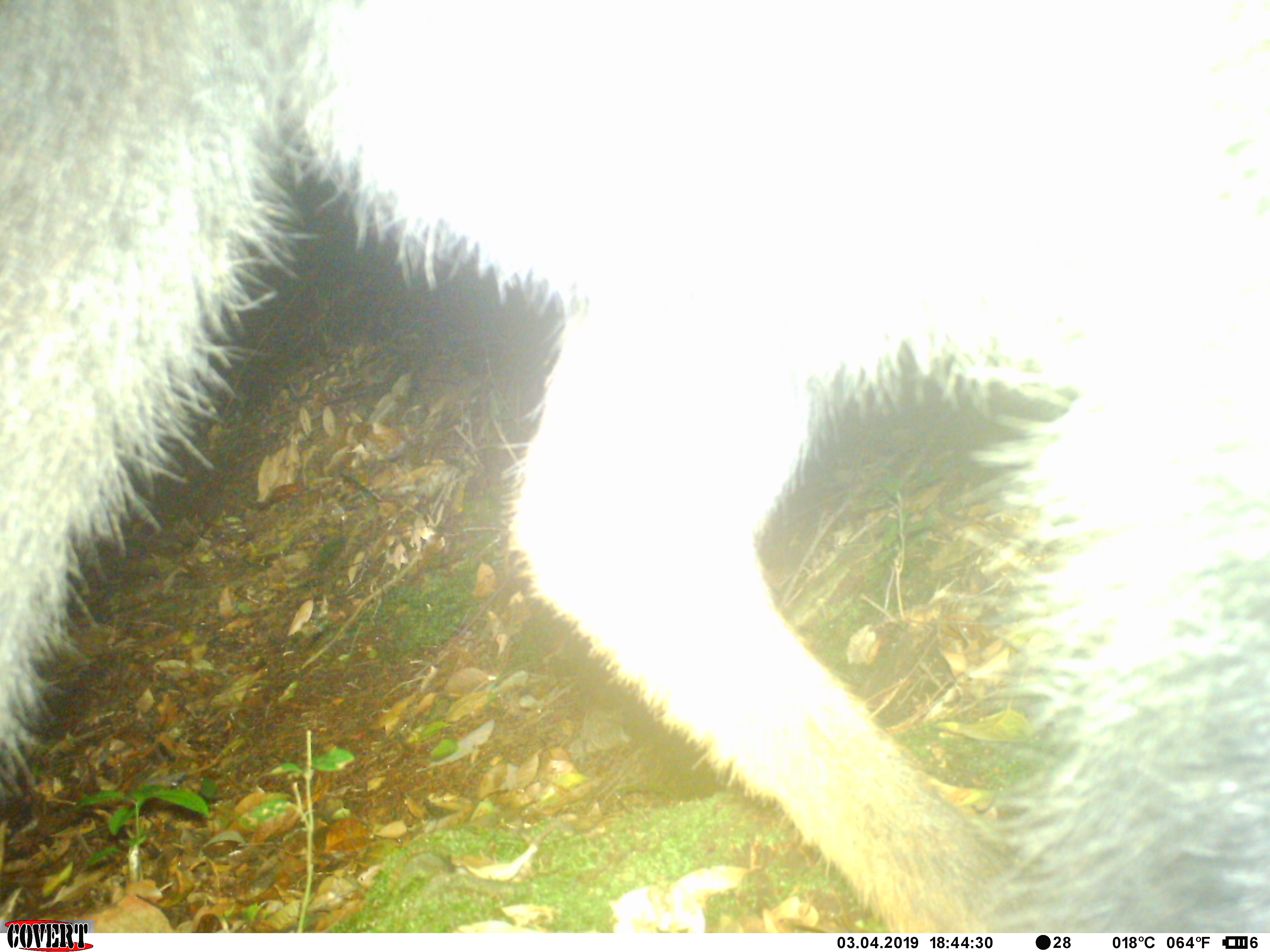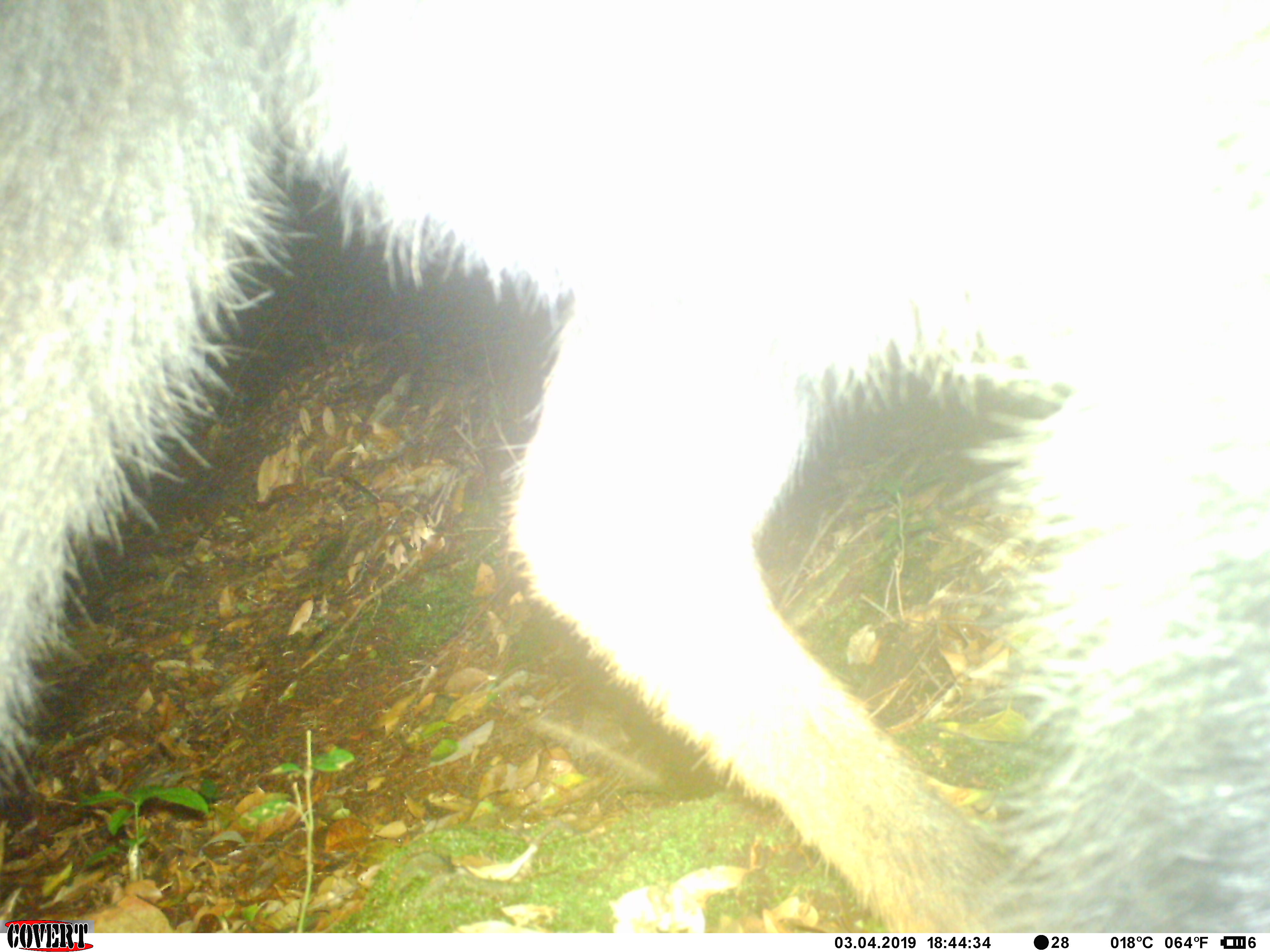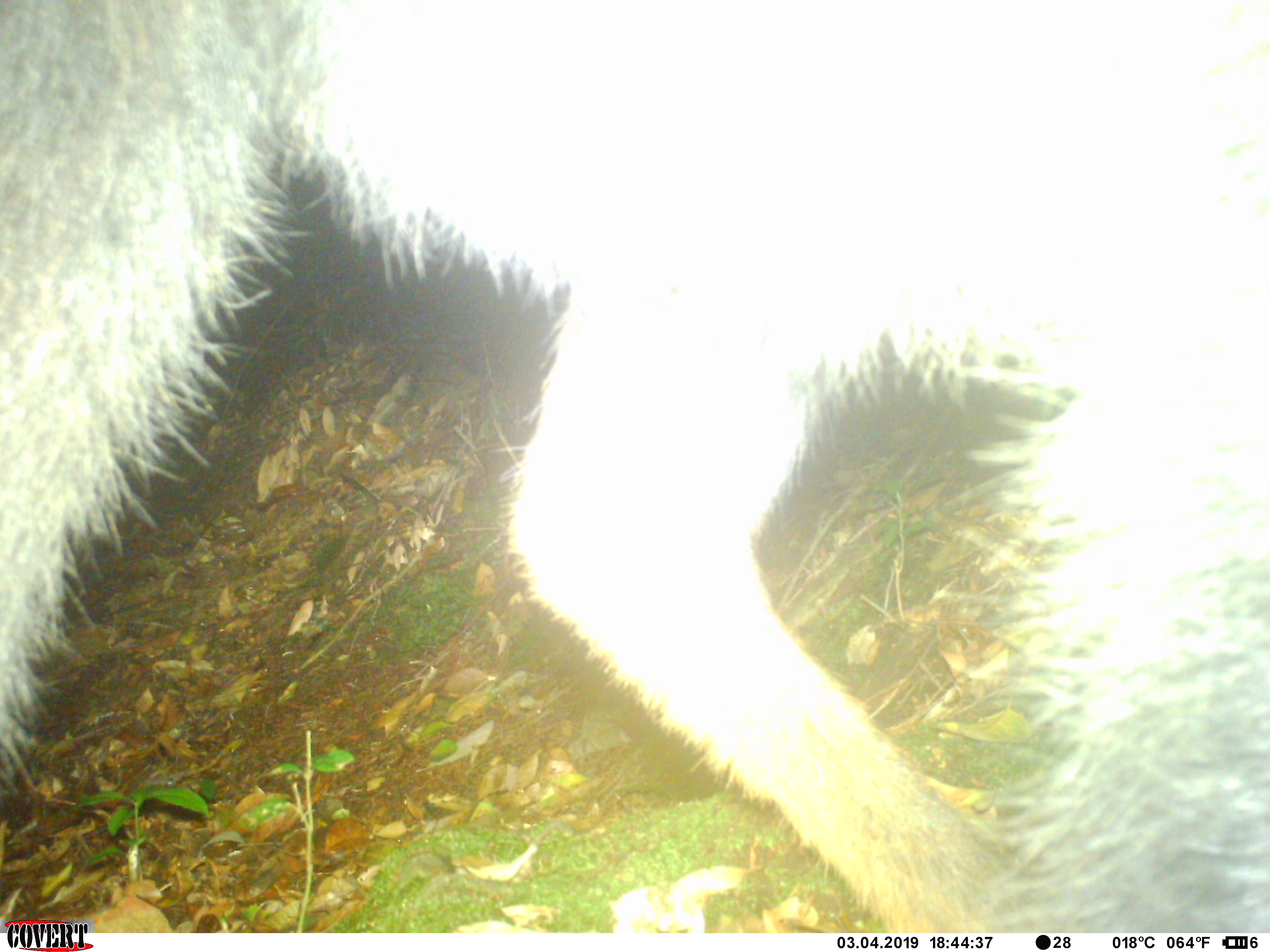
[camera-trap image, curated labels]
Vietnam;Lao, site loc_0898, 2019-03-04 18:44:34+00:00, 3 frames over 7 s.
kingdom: Animalia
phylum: Chordata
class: Mammalia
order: Artiodactyla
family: Bovidae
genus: Capricornis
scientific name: Capricornis sumatraensis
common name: chinese serow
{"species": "chinese serow (Capricornis sumatraensis)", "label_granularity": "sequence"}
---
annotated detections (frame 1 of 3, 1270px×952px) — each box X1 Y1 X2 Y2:
chinese serow: 0 0 1270 930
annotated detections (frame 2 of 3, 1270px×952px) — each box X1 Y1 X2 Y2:
chinese serow: 0 0 1270 930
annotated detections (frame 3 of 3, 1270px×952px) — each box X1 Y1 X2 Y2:
chinese serow: 0 0 1270 930